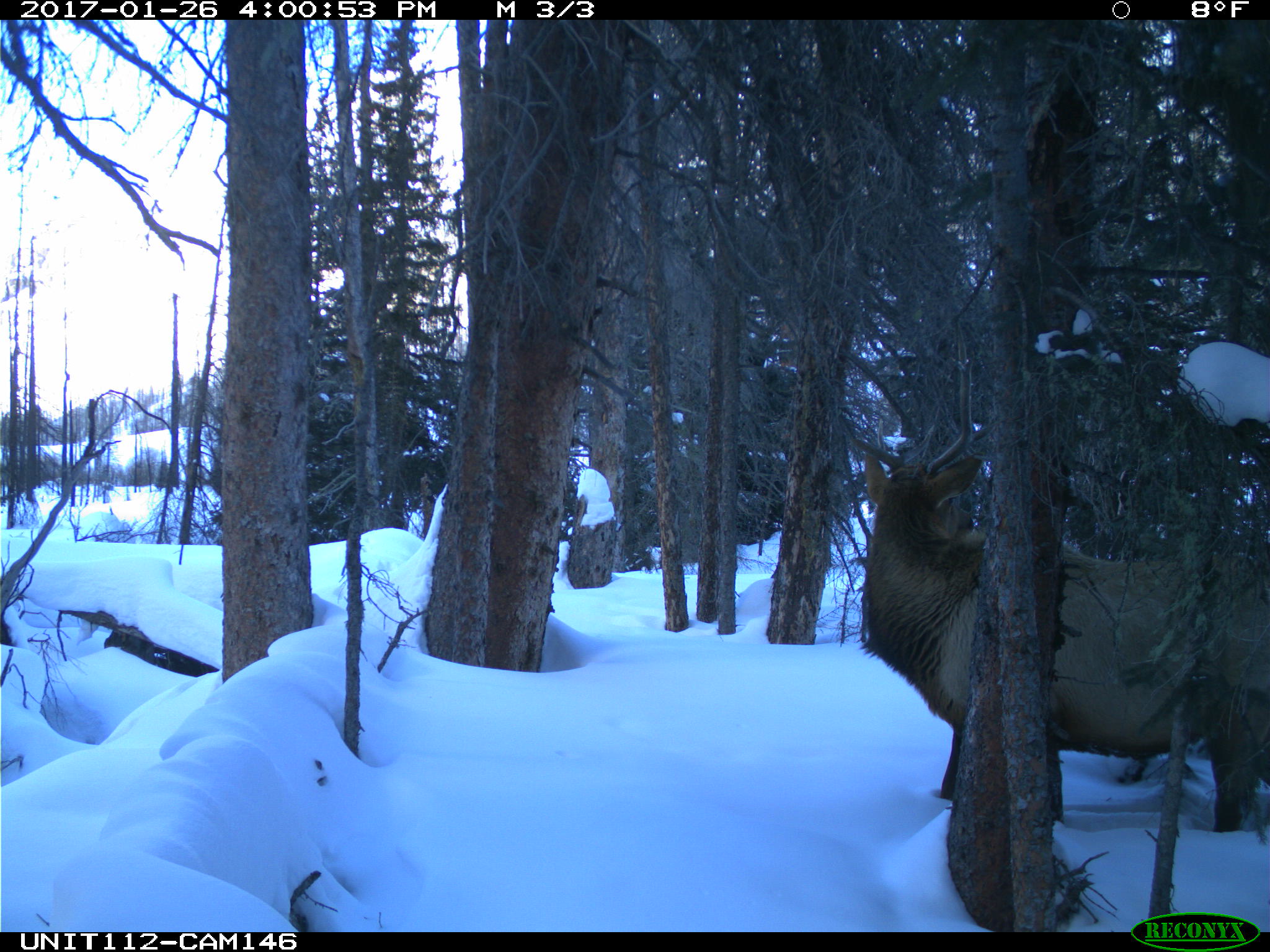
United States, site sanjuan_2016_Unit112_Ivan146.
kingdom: Animalia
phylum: Chordata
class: Mammalia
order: Artiodactyla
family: Cervidae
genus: Cervus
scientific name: Cervus elaphus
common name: red deer